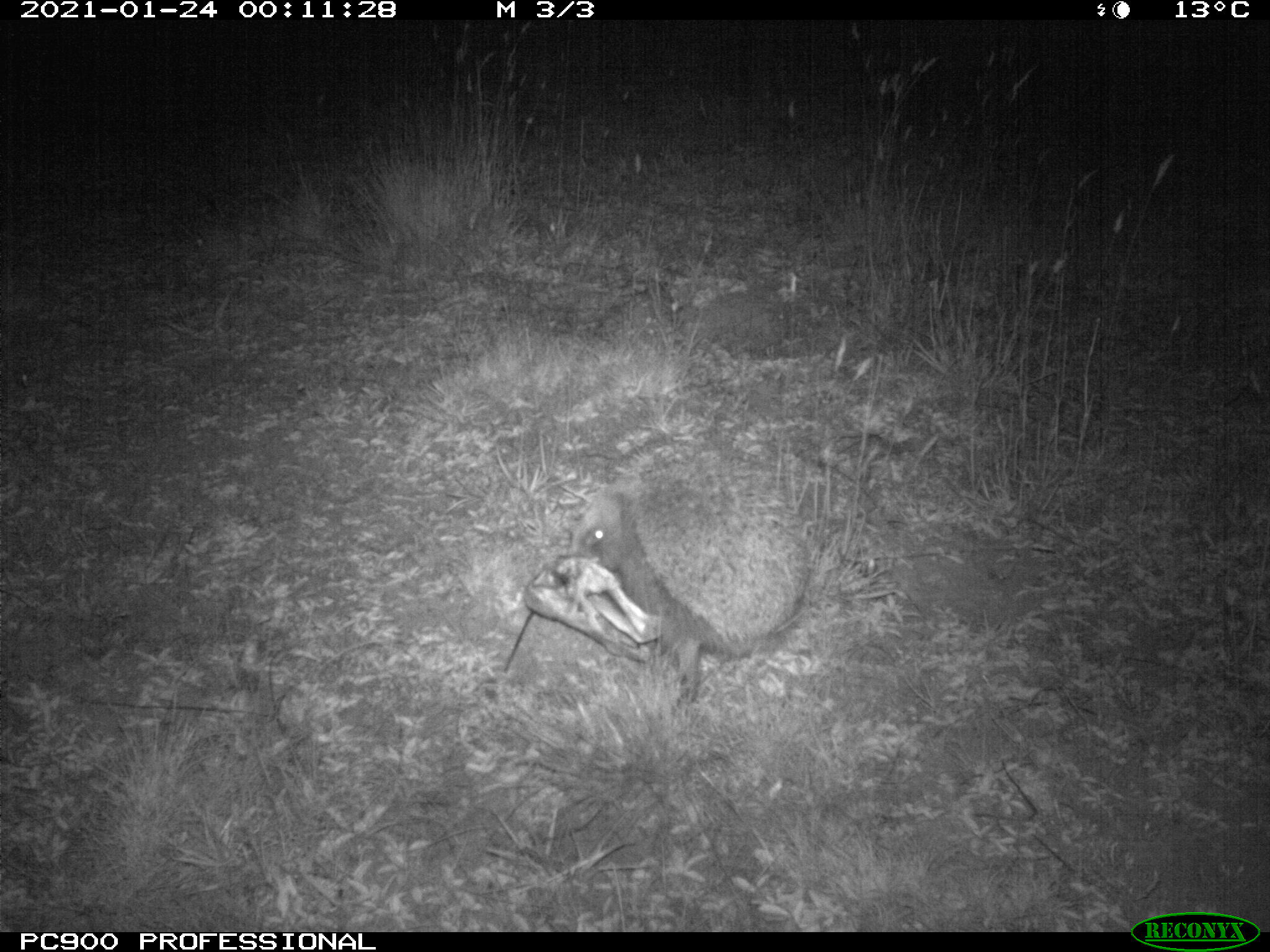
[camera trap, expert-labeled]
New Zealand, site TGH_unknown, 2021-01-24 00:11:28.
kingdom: Animalia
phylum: Chordata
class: Mammalia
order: Eulipotyphla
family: Erinaceidae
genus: Erinaceus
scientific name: Erinaceus europaeus europaeus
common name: european hedgehog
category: hedgehog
Hedgehog (european hedgehog) (Erinaceus europaeus europaeus).